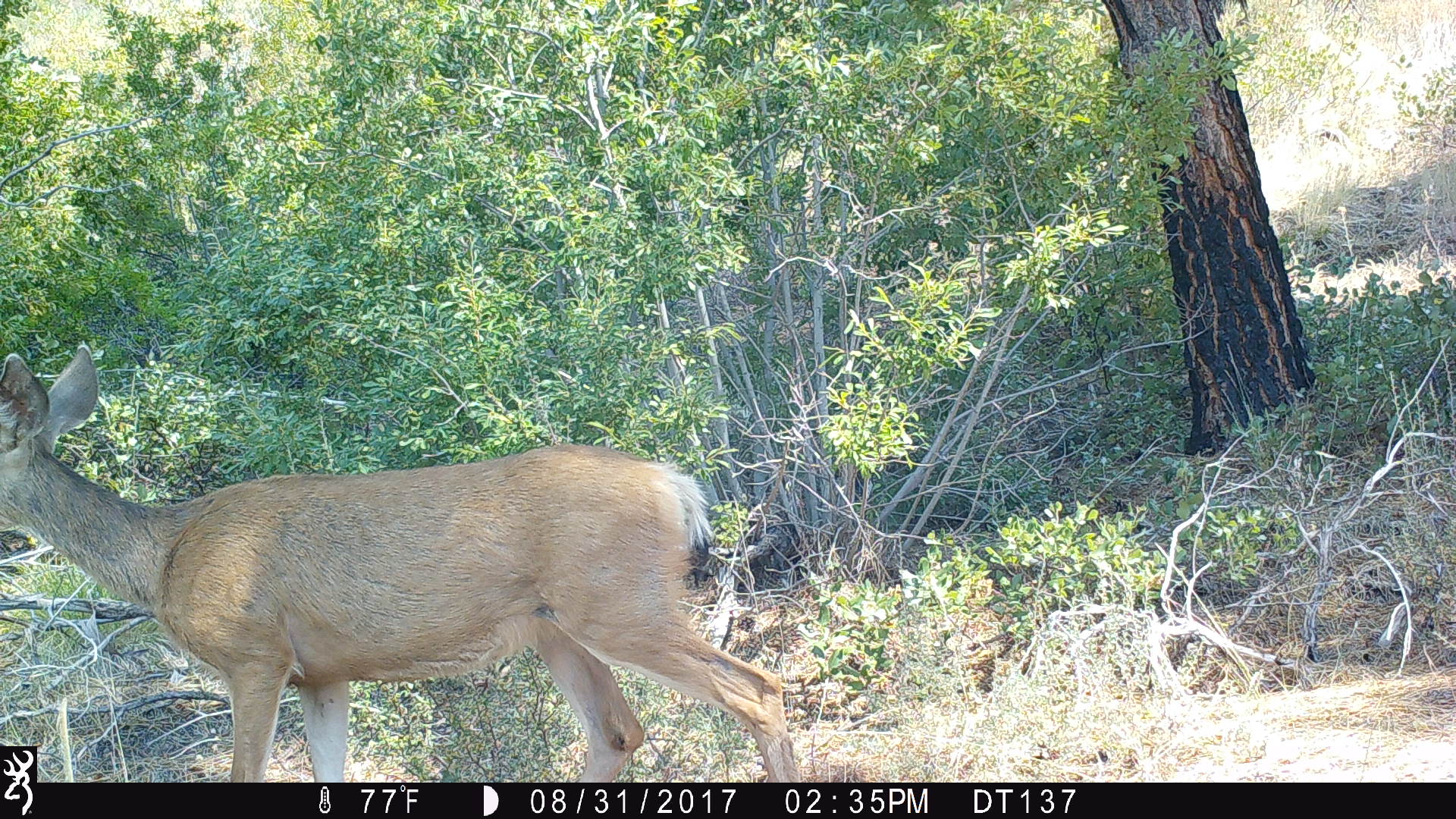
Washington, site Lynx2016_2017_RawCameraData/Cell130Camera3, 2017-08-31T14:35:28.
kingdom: Animalia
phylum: Chordata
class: Mammalia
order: Artiodactyla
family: Cervidae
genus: Odocoileus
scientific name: Odocoileus hemionus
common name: mule deer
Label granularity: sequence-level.